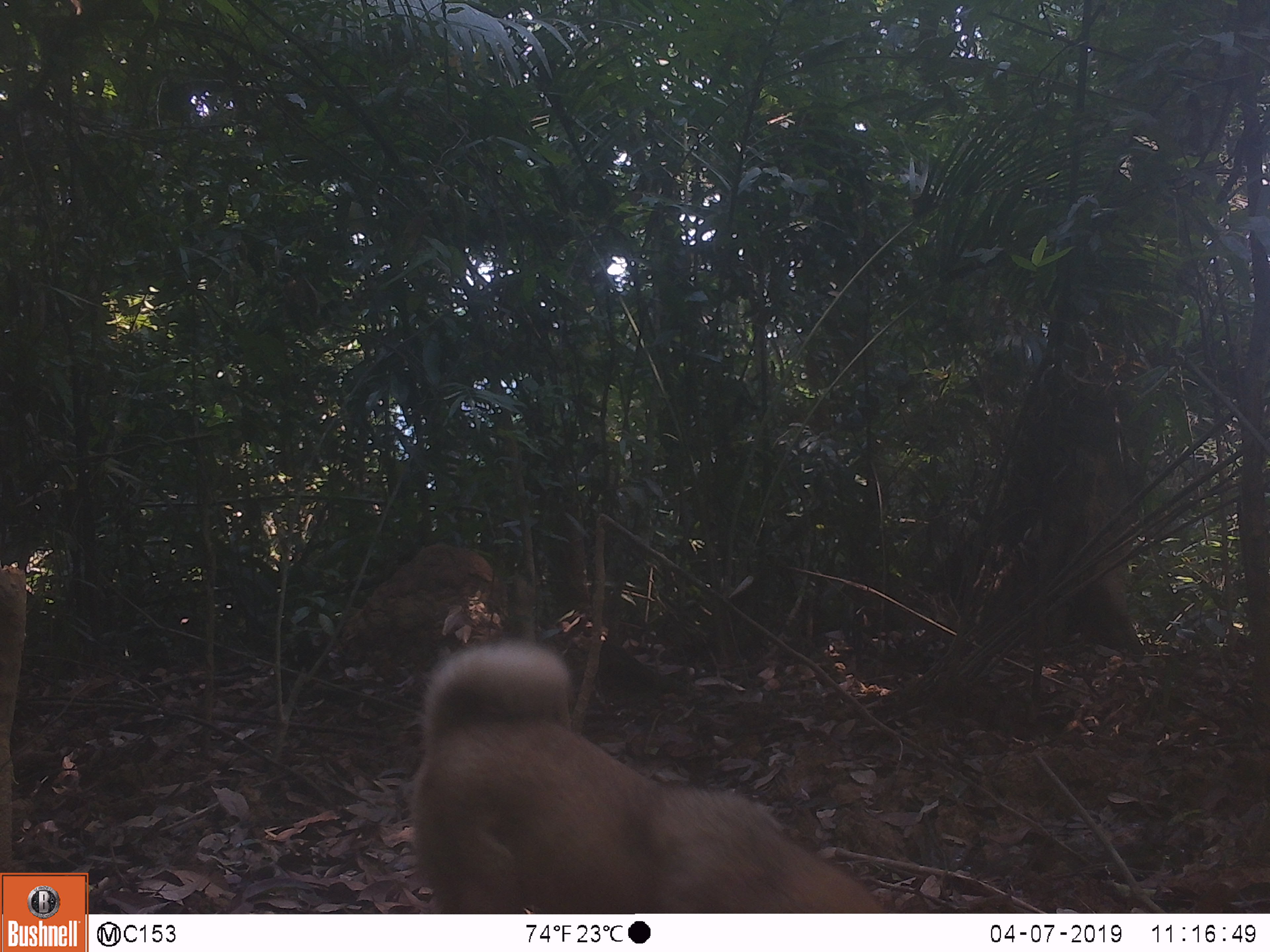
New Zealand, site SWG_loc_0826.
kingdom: Animalia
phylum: Chordata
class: Mammalia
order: Carnivora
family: Canidae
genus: Canis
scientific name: Canis familiaris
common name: domestic dog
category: dog